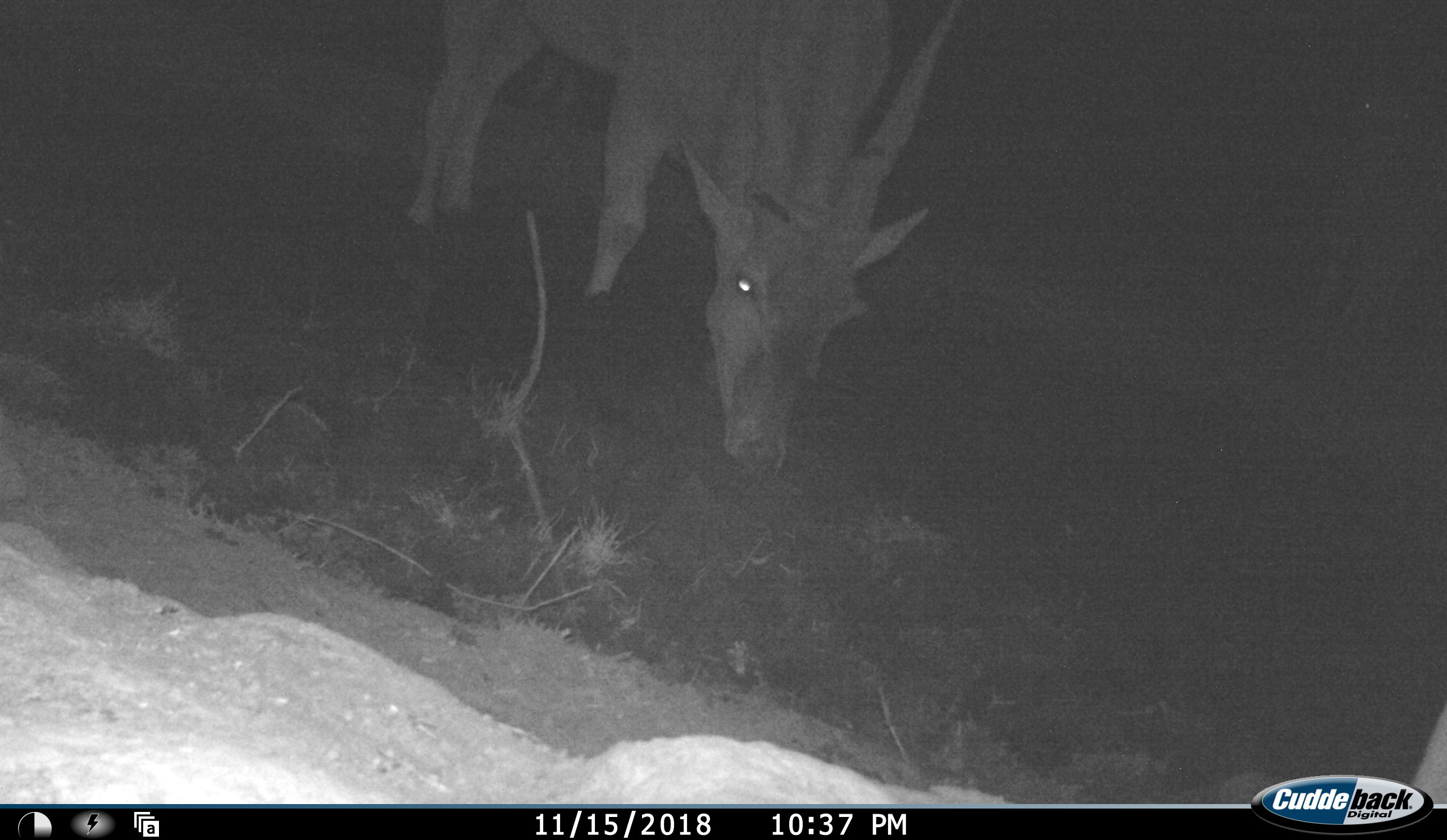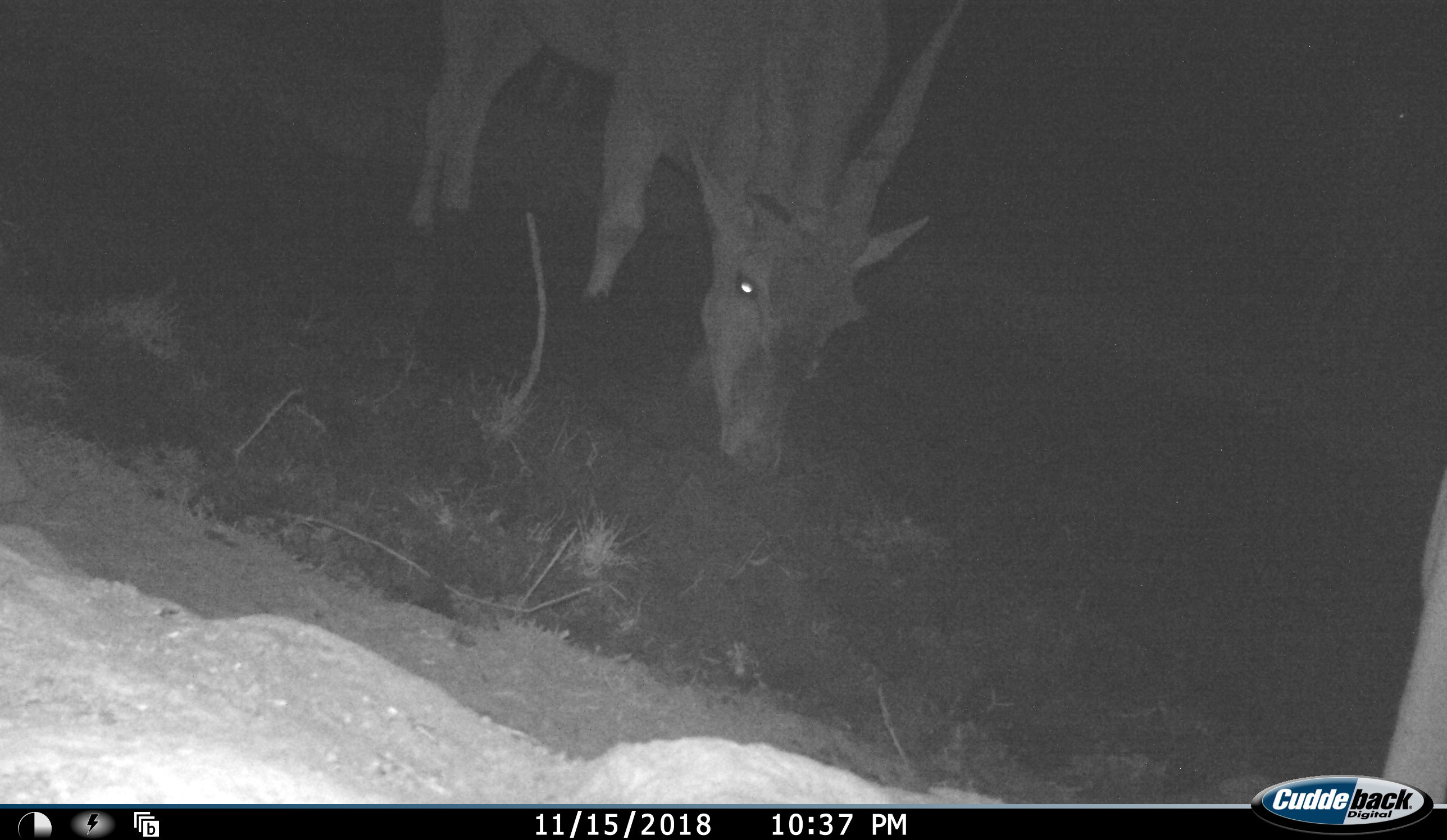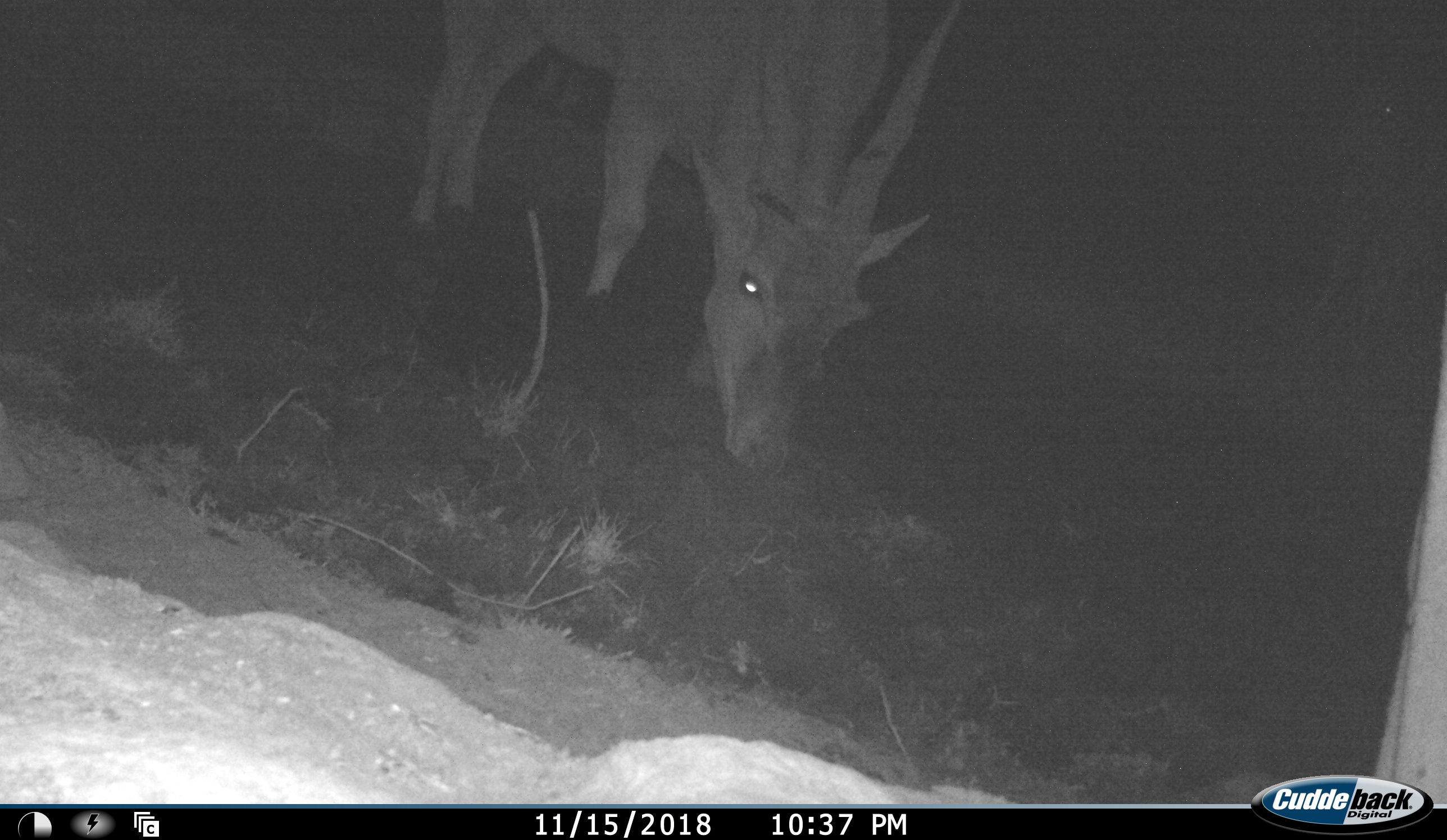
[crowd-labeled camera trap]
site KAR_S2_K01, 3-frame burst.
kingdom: Animalia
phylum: Chordata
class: Mammalia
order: Artiodactyla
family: Bovidae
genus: Tragelaphus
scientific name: Tragelaphus oryx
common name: eland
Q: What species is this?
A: Eland (Tragelaphus oryx).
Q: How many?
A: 2.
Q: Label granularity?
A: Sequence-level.